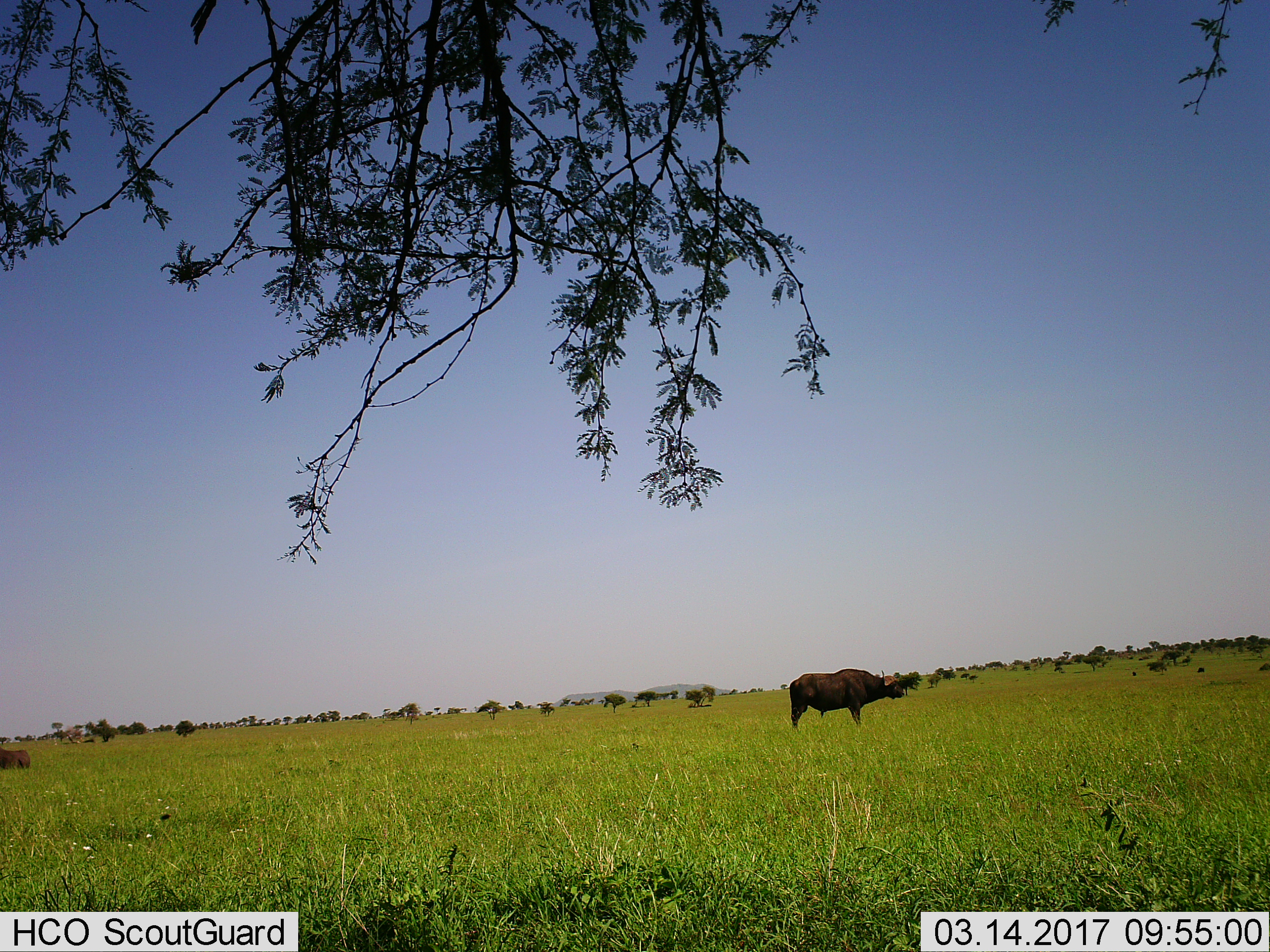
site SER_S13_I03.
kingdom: Animalia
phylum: Chordata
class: Mammalia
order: Artiodactyla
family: Bovidae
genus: Syncerus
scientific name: Syncerus caffer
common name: african buffalo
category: buffalo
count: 2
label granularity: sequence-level